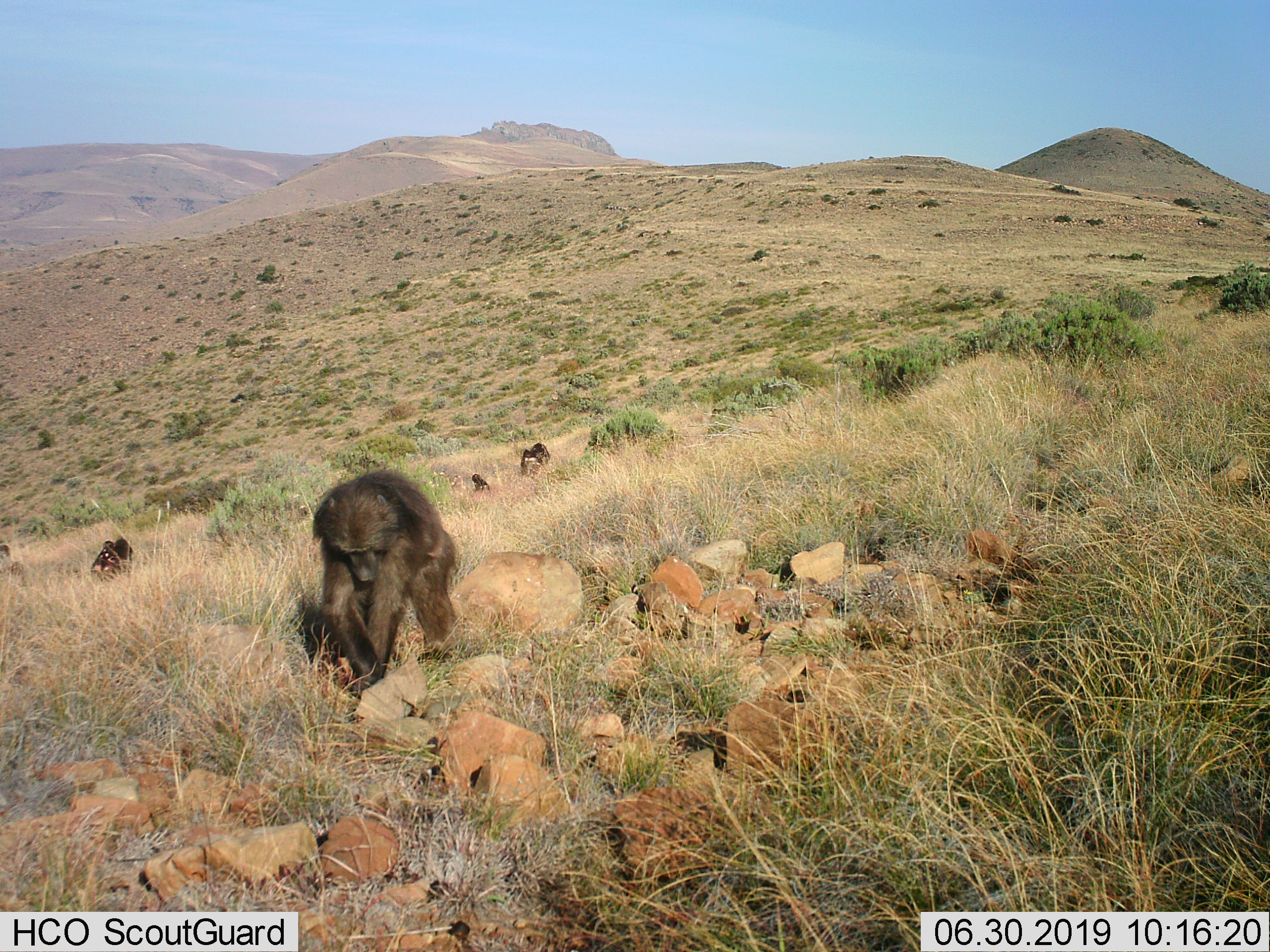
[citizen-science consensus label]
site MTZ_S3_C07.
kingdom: Animalia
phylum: Chordata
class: Mammalia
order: Primates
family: Cercopithecidae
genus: Papio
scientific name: Papio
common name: baboon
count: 4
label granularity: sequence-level